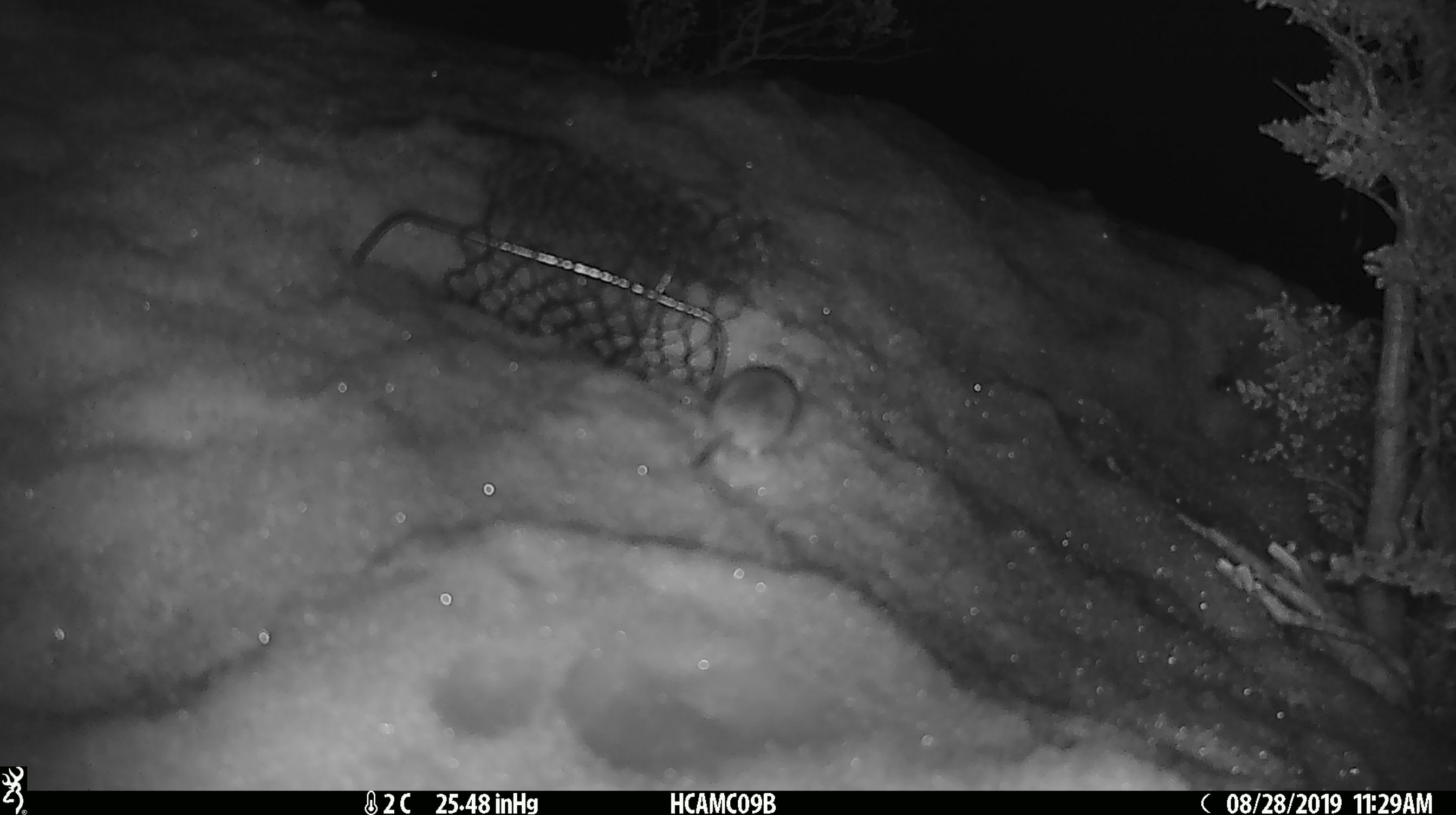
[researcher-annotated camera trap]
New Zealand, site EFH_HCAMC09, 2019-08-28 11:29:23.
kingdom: Animalia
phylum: Chordata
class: Mammalia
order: Rodentia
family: Muridae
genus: Mus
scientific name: Mus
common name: mouse